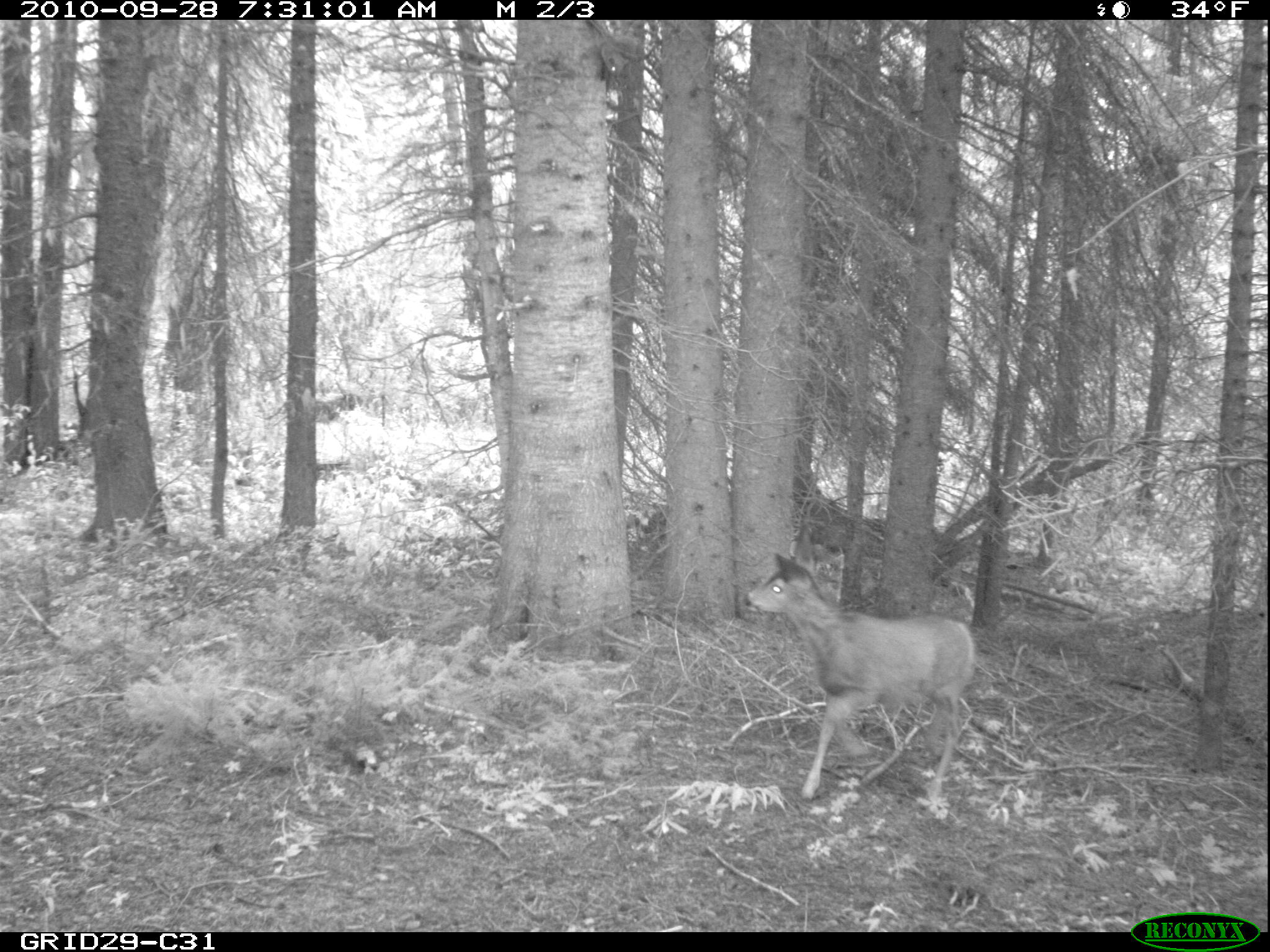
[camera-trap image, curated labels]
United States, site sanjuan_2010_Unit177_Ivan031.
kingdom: Animalia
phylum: Chordata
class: Mammalia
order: Carnivora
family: Mustelidae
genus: Martes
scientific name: Martes americana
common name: american marten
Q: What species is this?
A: Martes americana (american marten).